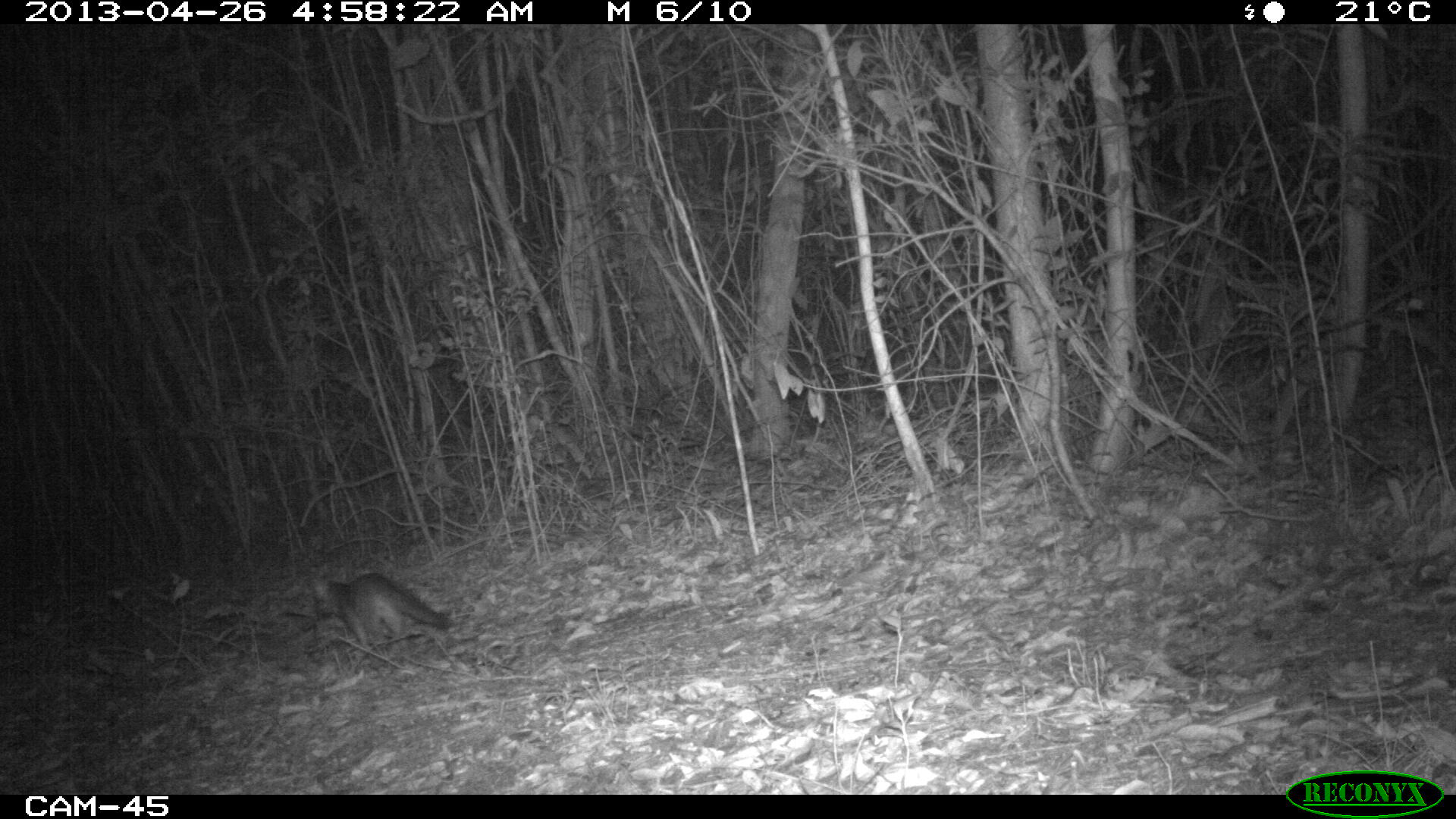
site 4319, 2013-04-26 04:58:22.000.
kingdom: Animalia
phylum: Chordata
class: Mammalia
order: Carnivora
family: Canidae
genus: Urocyon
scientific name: Urocyon cinereoargenteus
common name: gray fox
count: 1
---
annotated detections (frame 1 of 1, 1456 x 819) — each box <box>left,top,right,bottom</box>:
urocyon cinereoargenteus: <box>315,572,452,647</box>